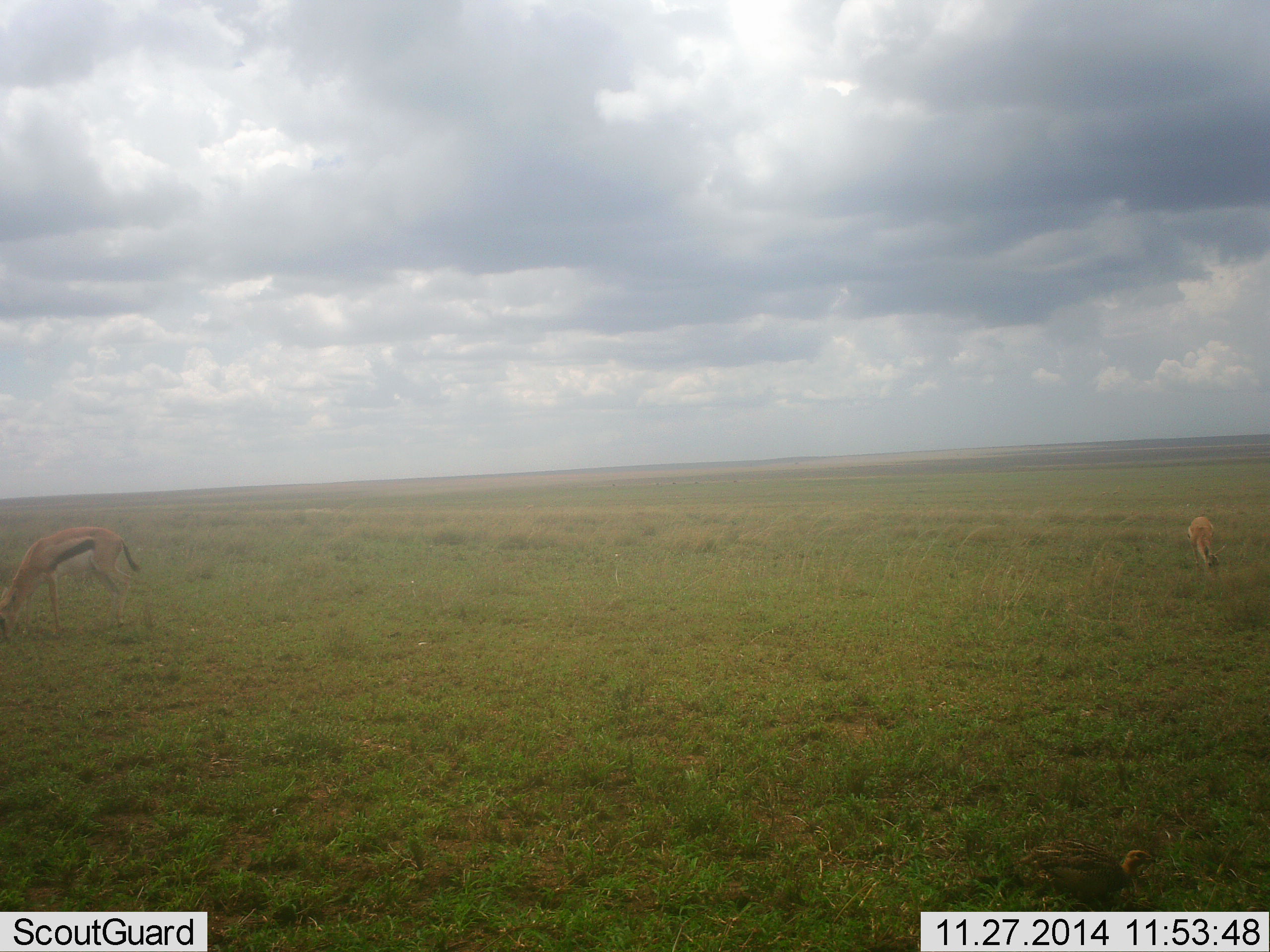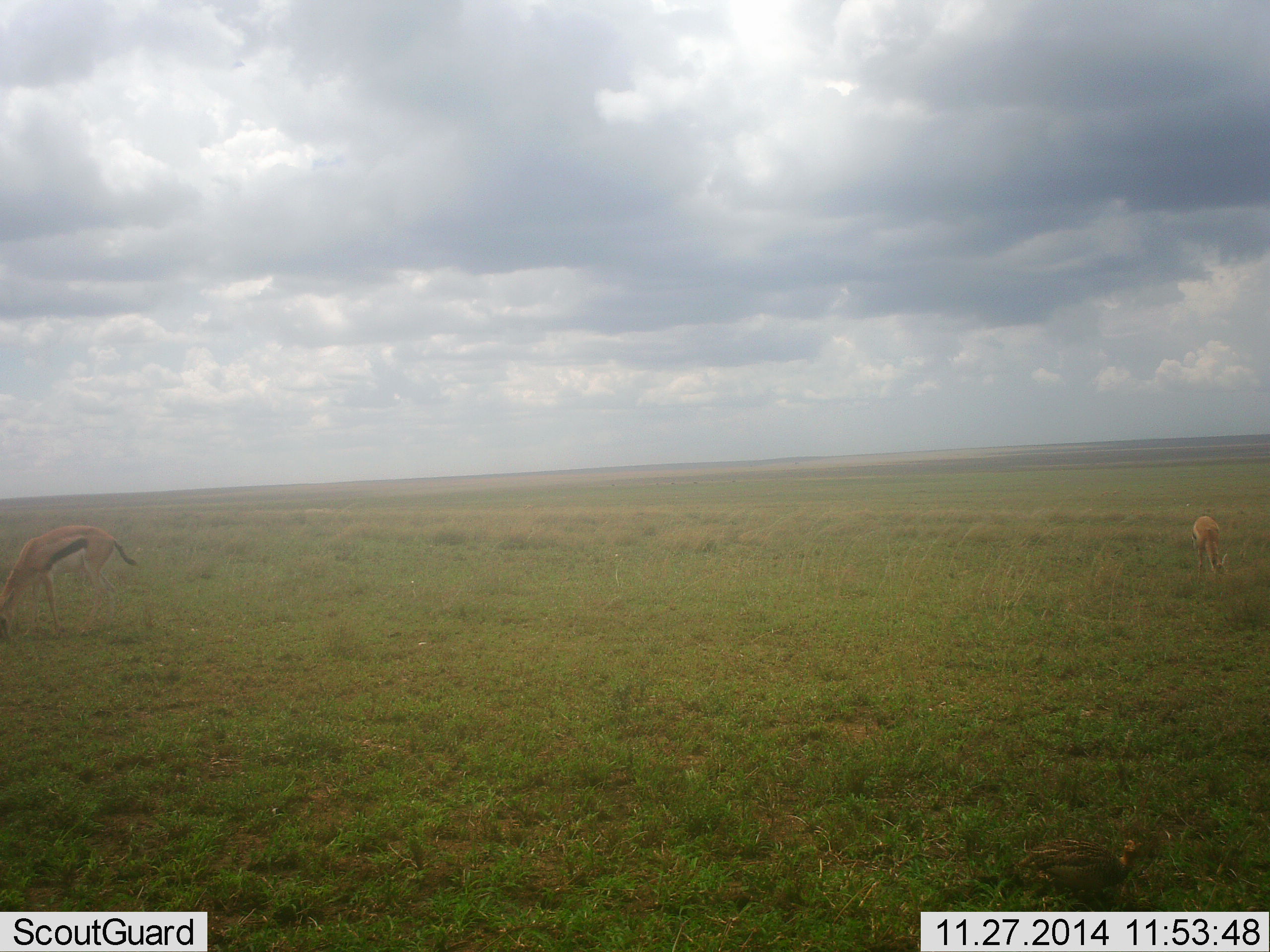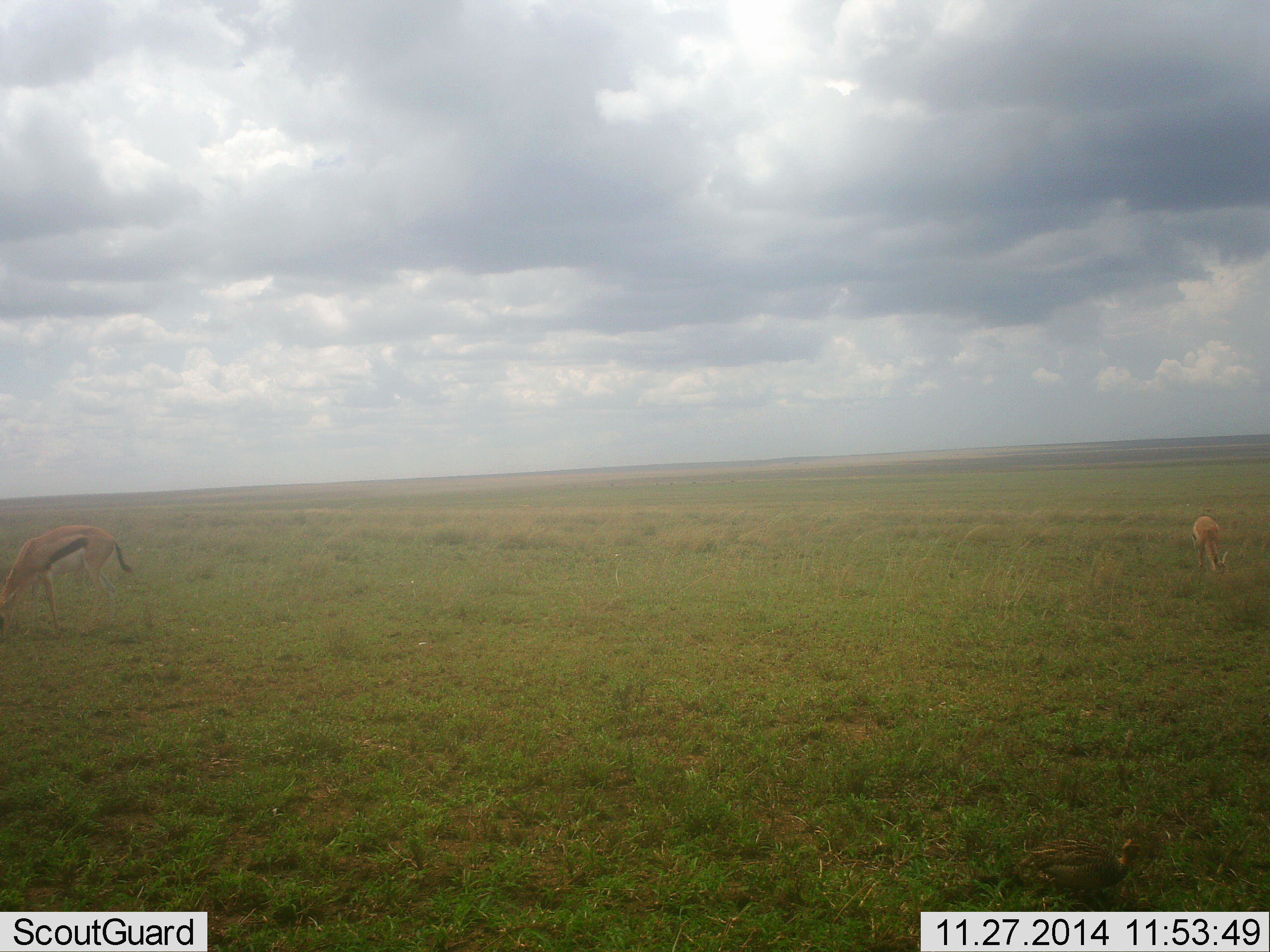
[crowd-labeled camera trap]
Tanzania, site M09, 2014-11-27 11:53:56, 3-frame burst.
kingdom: Animalia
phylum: Chordata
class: Mammalia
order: Artiodactyla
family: Bovidae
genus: Eudorcas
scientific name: Eudorcas thomsonii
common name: thomson's gazelle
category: gazellethomsons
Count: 2.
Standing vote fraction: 8%.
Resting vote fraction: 0%.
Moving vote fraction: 0%.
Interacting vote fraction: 0%.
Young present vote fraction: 0%.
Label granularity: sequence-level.